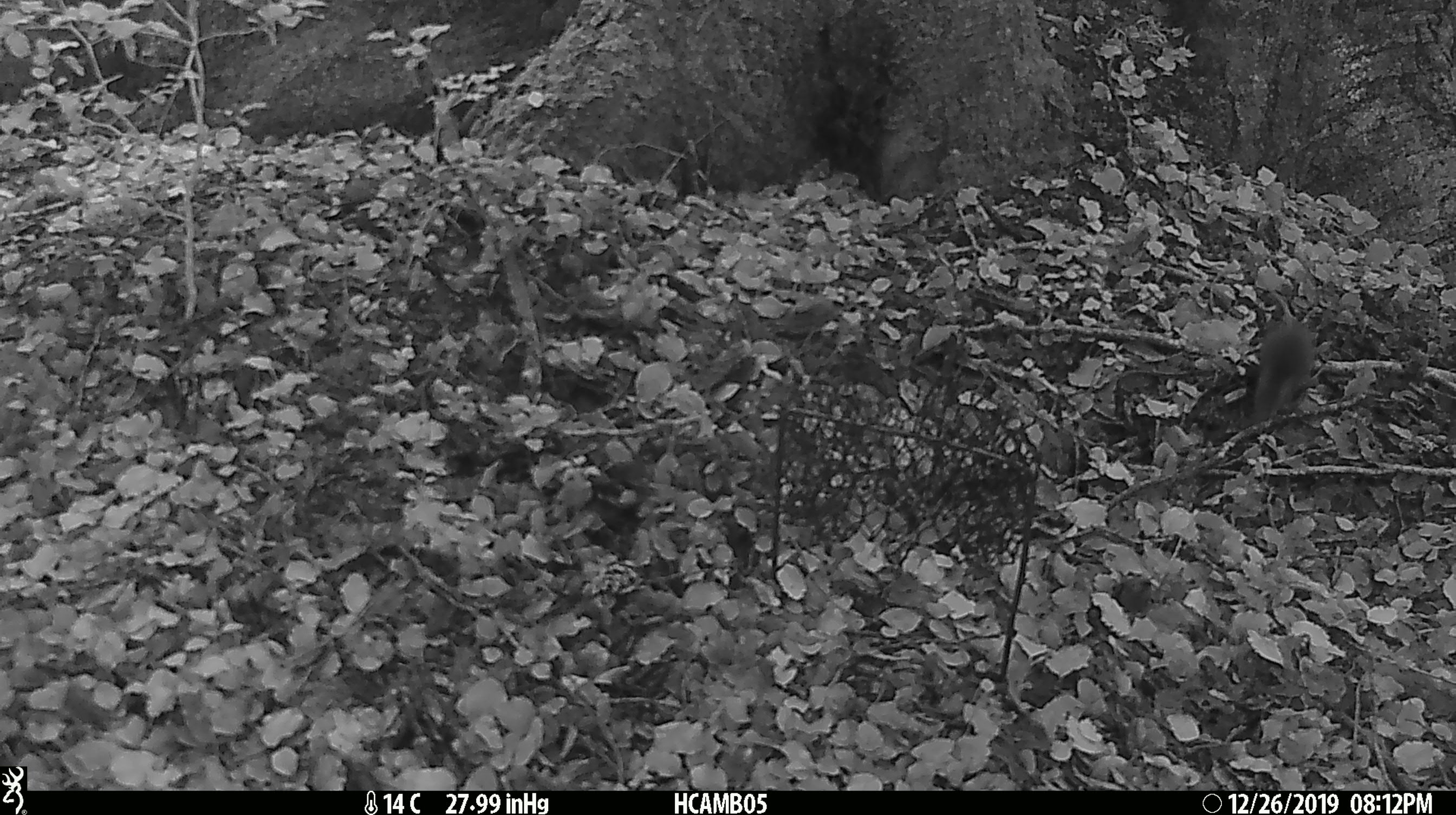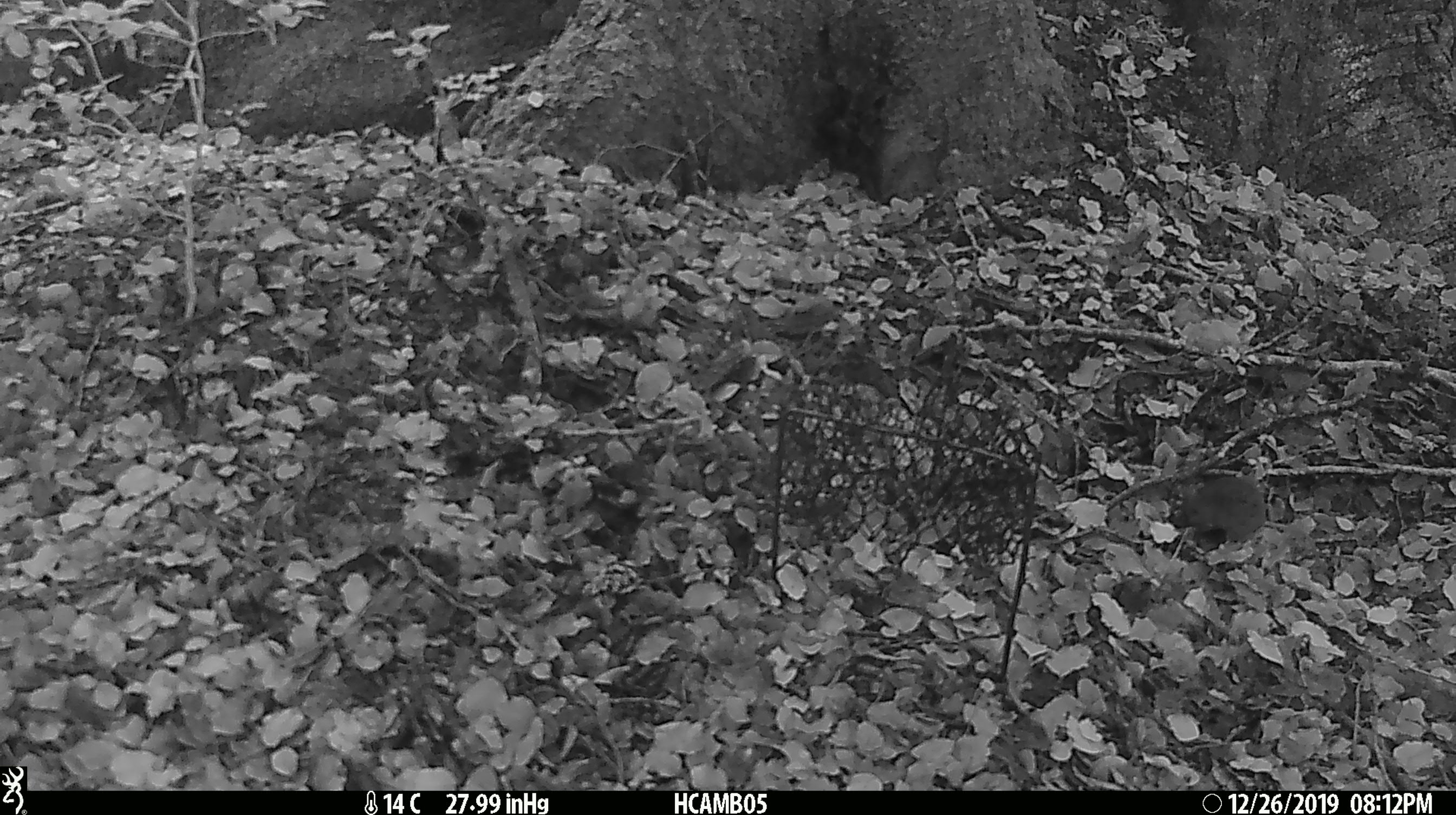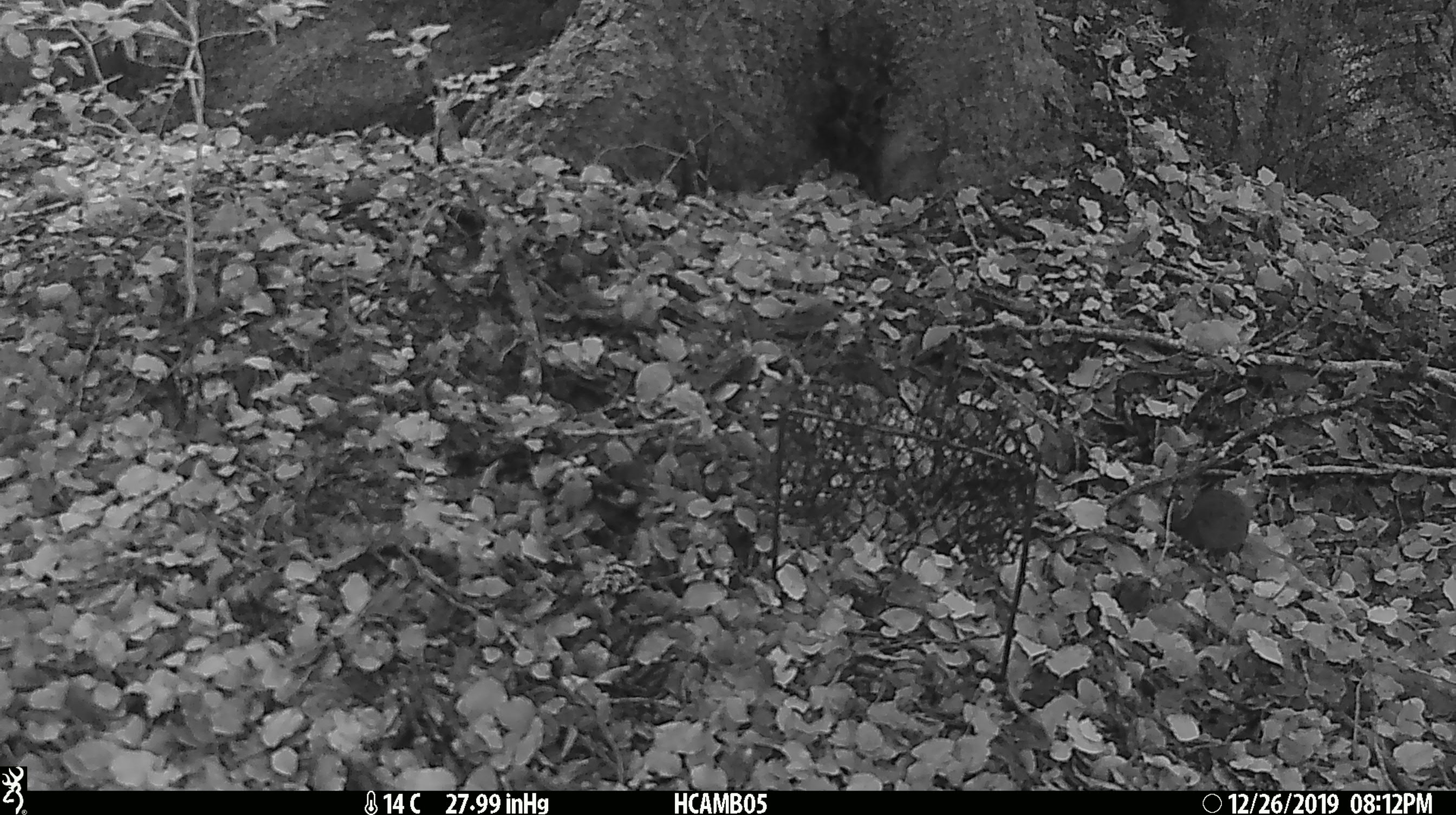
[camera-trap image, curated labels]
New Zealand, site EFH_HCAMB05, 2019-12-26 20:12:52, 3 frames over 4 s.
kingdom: Animalia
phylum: Chordata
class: Mammalia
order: Rodentia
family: Muridae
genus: Mus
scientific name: Mus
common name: mouse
Mouse (Mus).